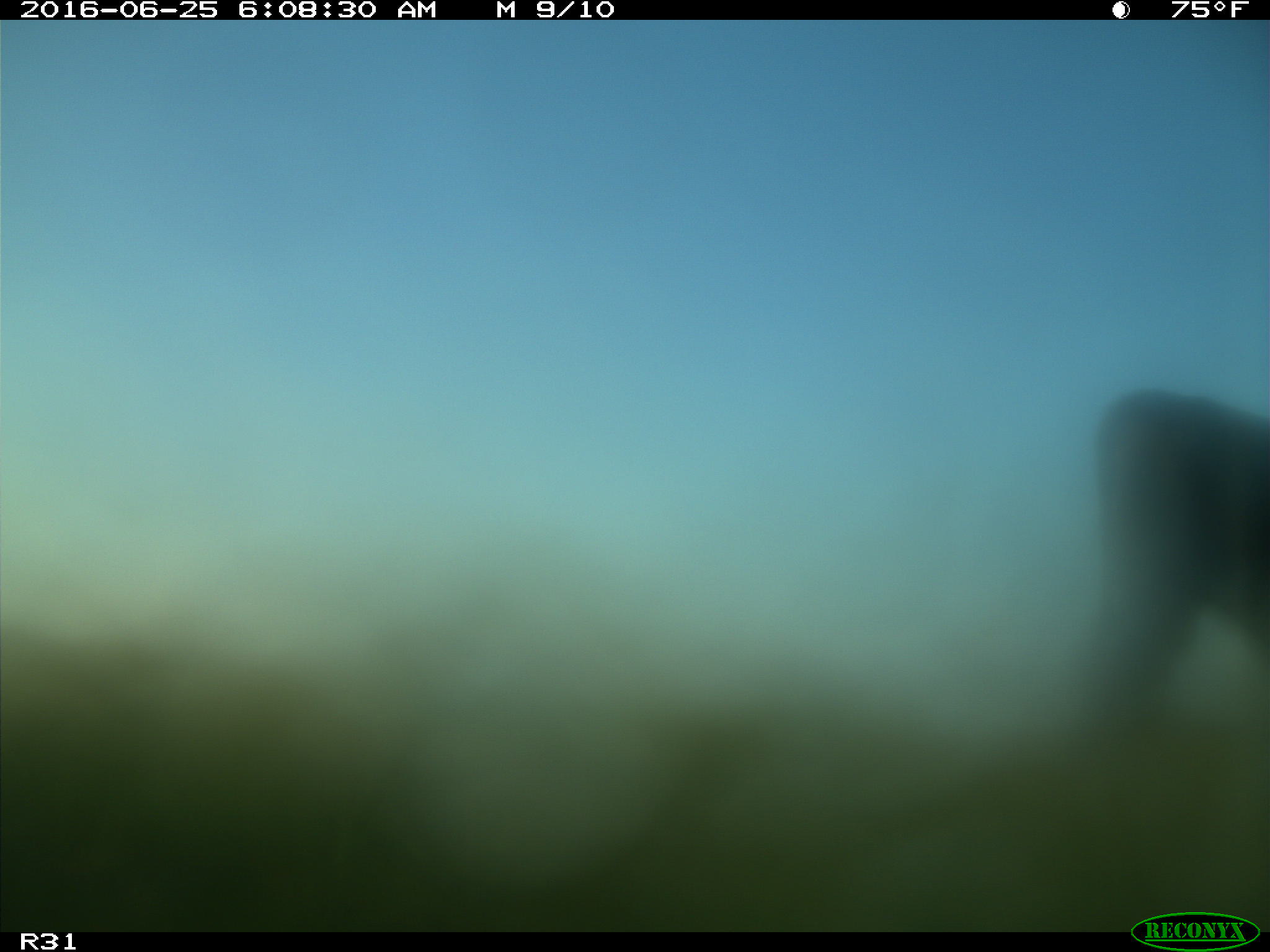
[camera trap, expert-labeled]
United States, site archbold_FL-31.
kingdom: Animalia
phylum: Chordata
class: Mammalia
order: Artiodactyla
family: Bovidae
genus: Bos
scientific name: Bos taurus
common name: domestic cow